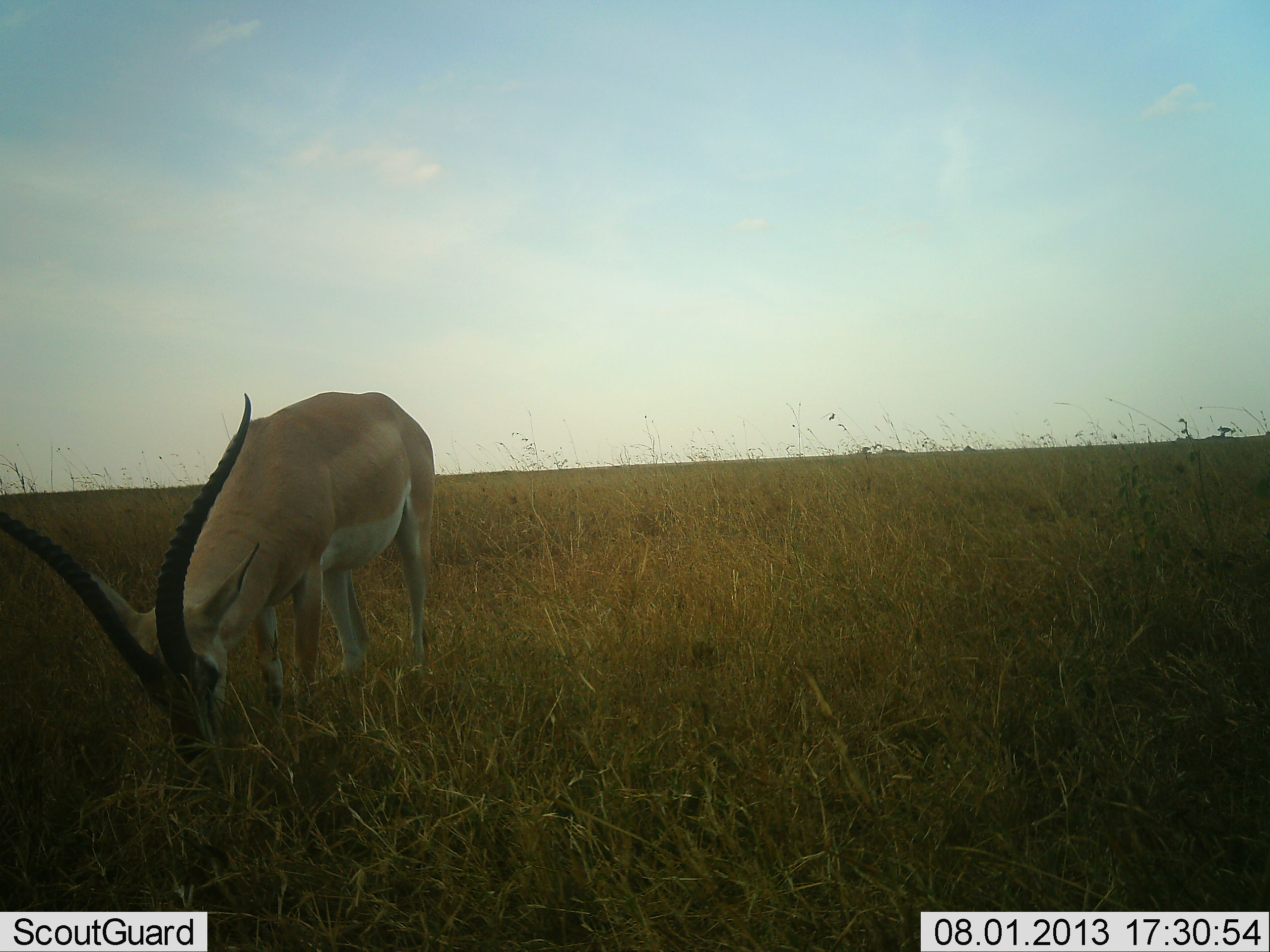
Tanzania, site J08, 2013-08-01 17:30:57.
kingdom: Animalia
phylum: Chordata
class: Mammalia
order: Artiodactyla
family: Bovidae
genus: Nanger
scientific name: Nanger granti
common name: grant's gazelle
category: gazellegrants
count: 1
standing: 30%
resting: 0%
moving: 0%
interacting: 0%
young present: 0%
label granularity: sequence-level